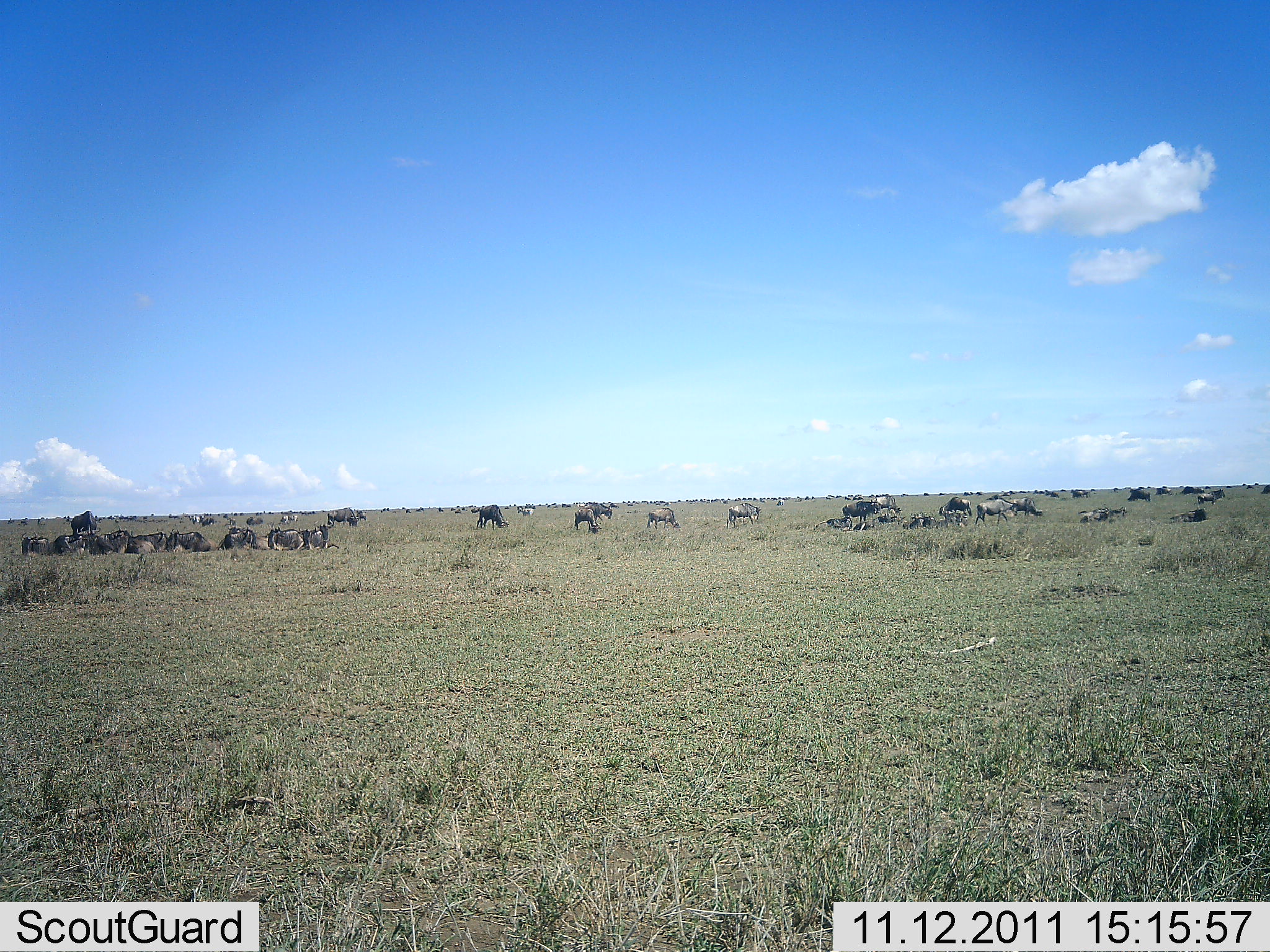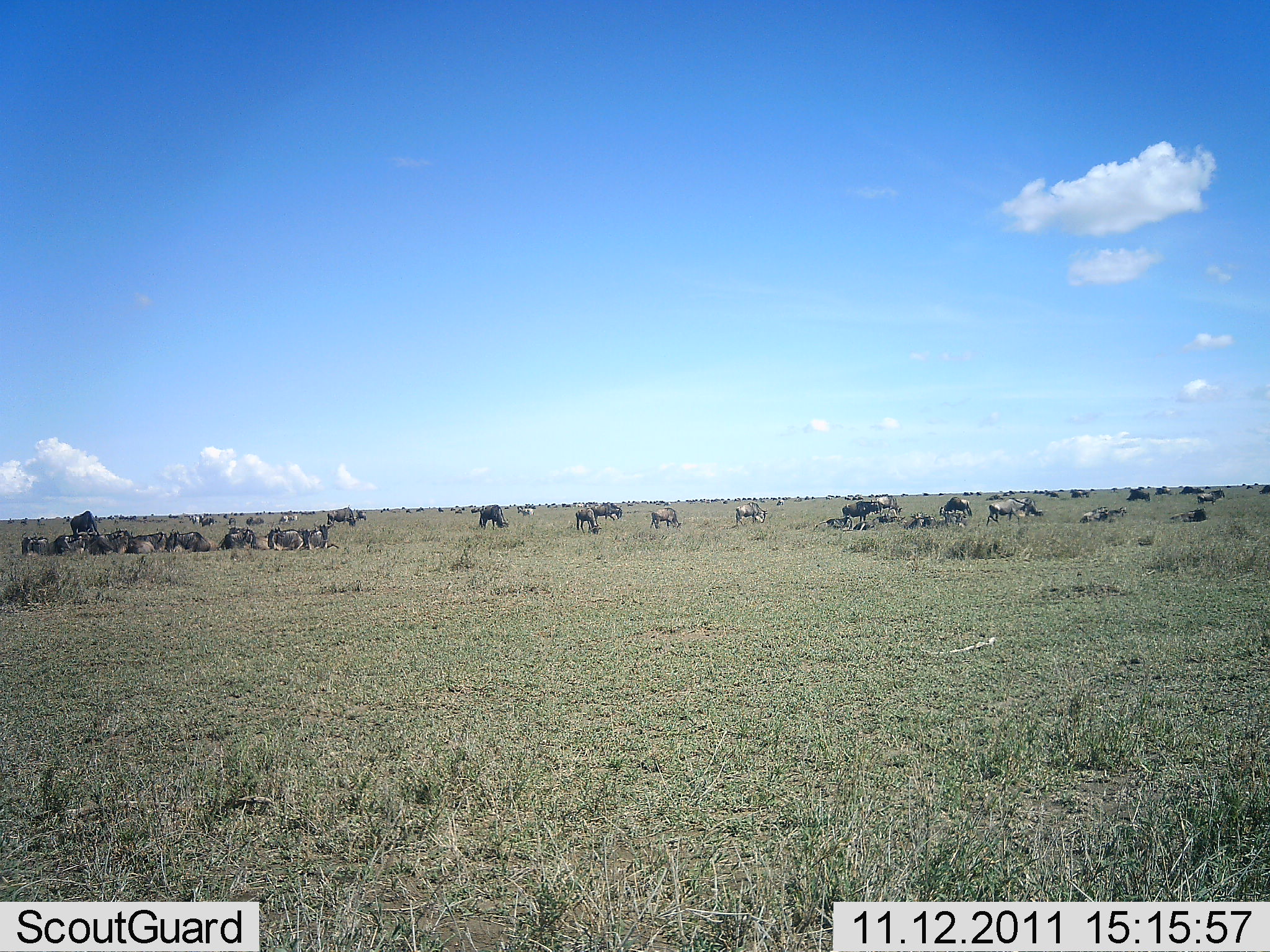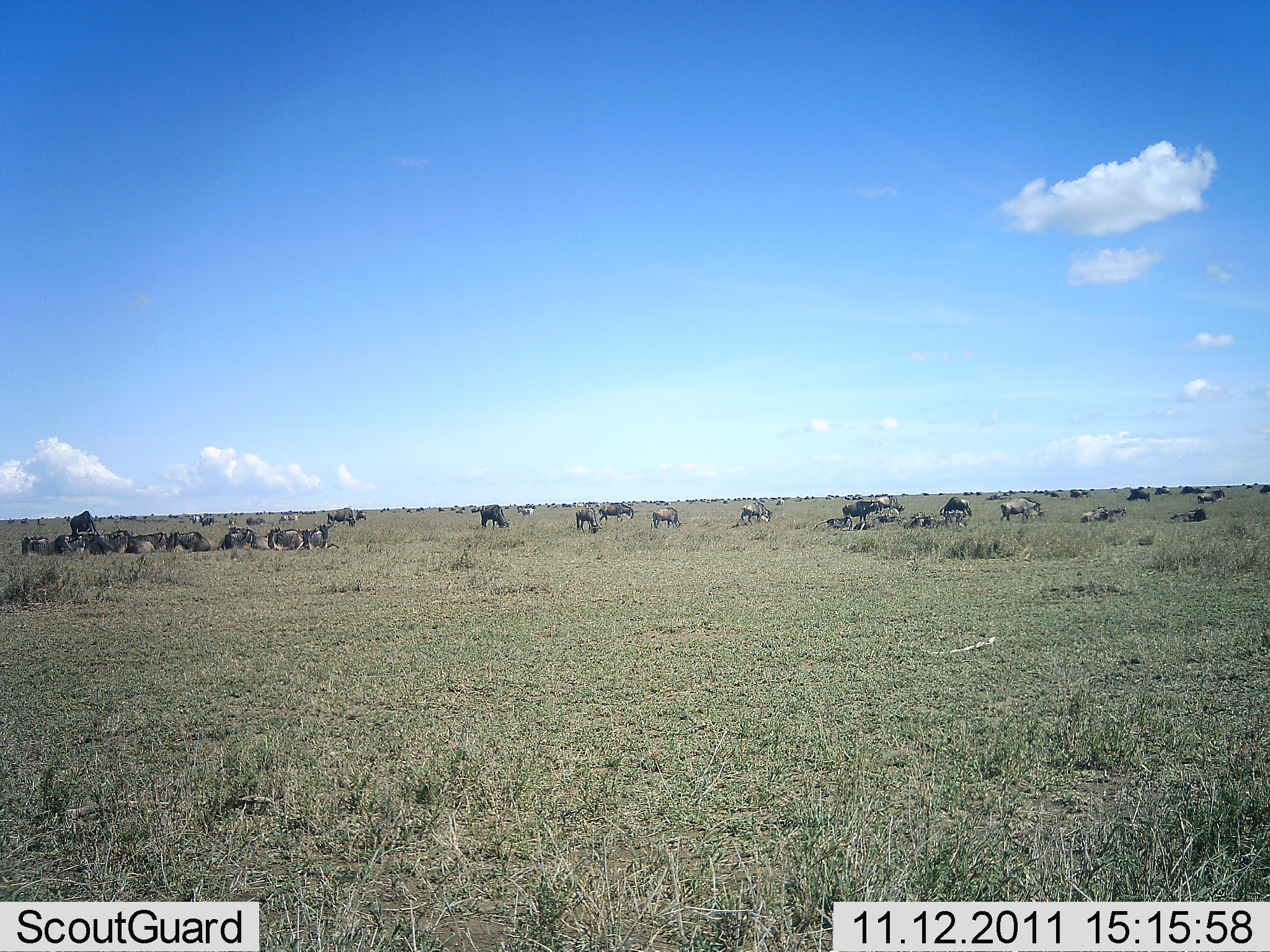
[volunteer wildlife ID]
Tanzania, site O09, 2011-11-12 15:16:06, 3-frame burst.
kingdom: Animalia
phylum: Chordata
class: Mammalia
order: Artiodactyla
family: Bovidae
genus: Connochaetes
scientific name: Connochaetes taurinus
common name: blue wildebeest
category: wildebeest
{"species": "wildebeest (blue wildebeest) (Connochaetes taurinus)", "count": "51+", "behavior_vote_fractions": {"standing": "69%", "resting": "88%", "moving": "31%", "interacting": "6%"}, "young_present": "0%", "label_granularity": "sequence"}